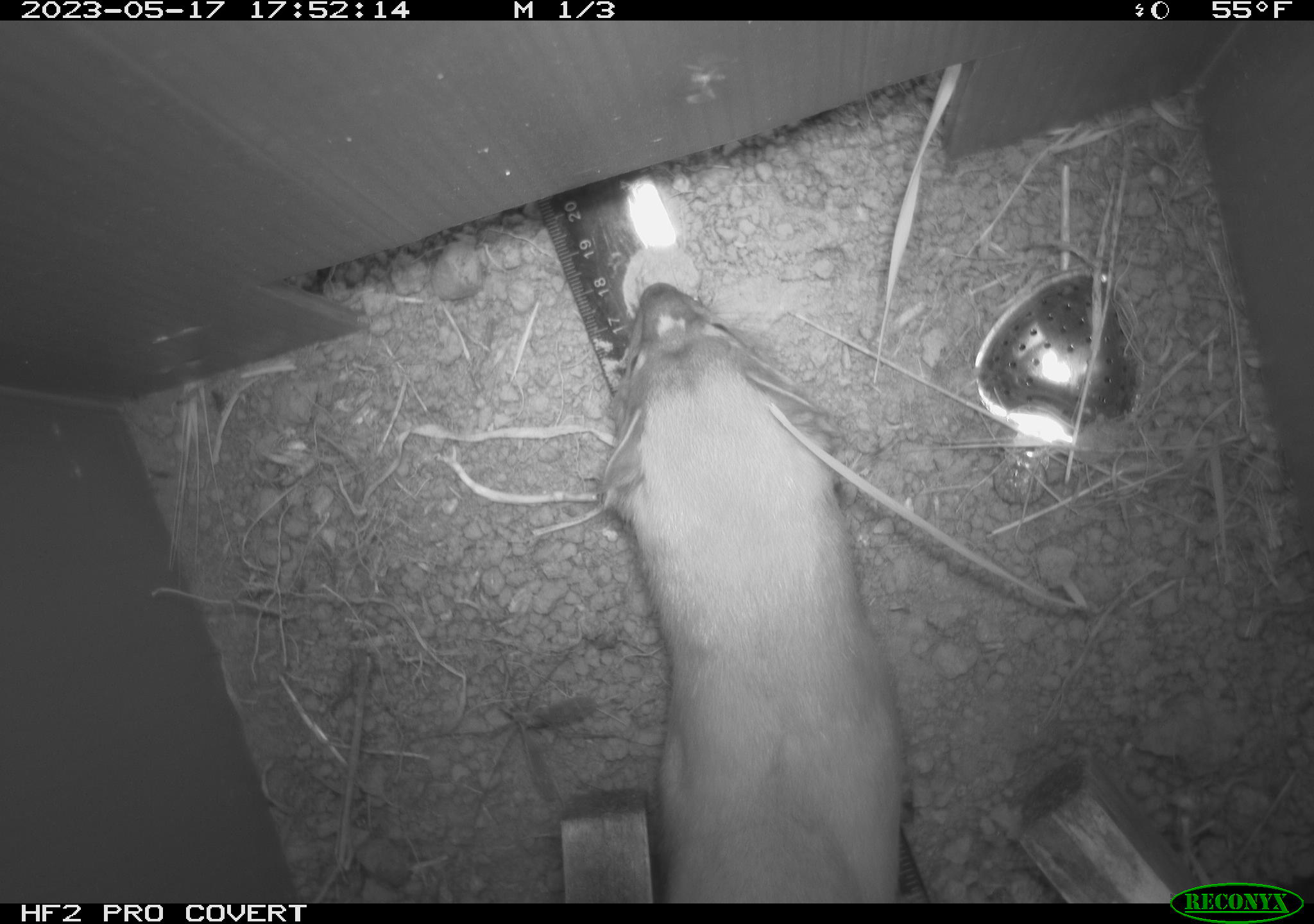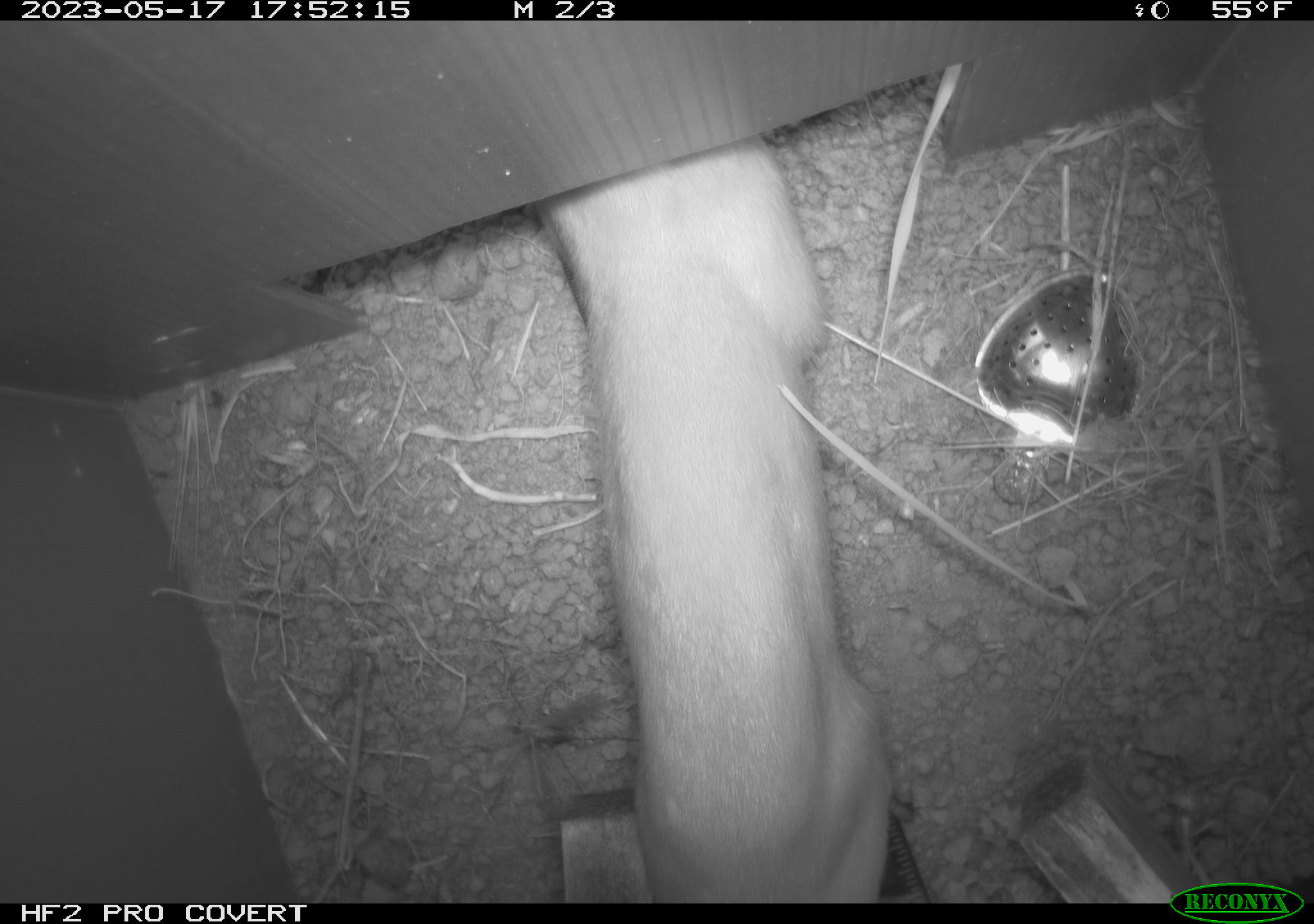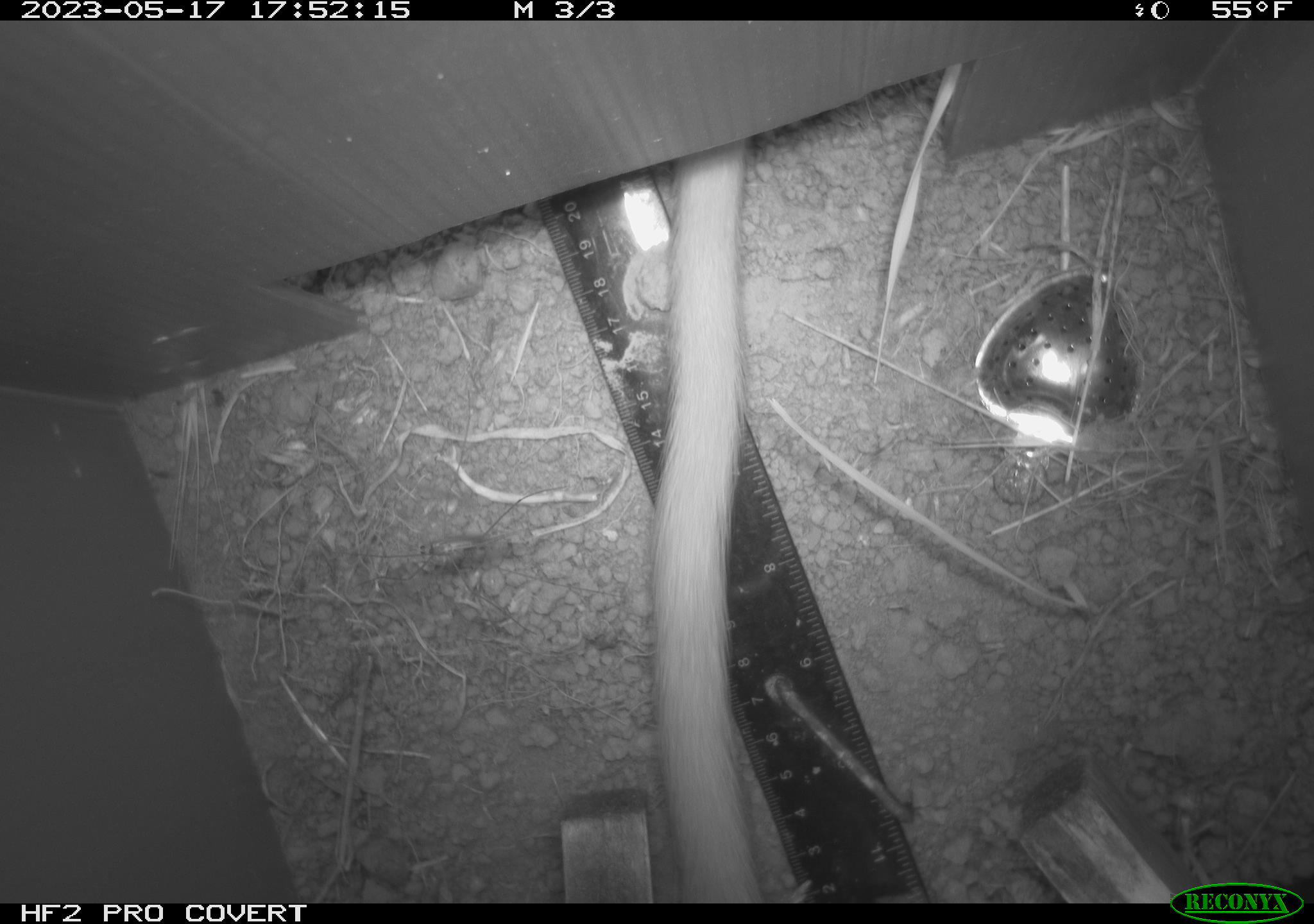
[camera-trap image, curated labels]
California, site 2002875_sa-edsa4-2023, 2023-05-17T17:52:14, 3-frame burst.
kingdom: Animalia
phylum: Chordata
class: Mammalia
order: Carnivora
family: Mustelidae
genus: Neogale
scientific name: Neogale frenata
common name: long-tailed weasel